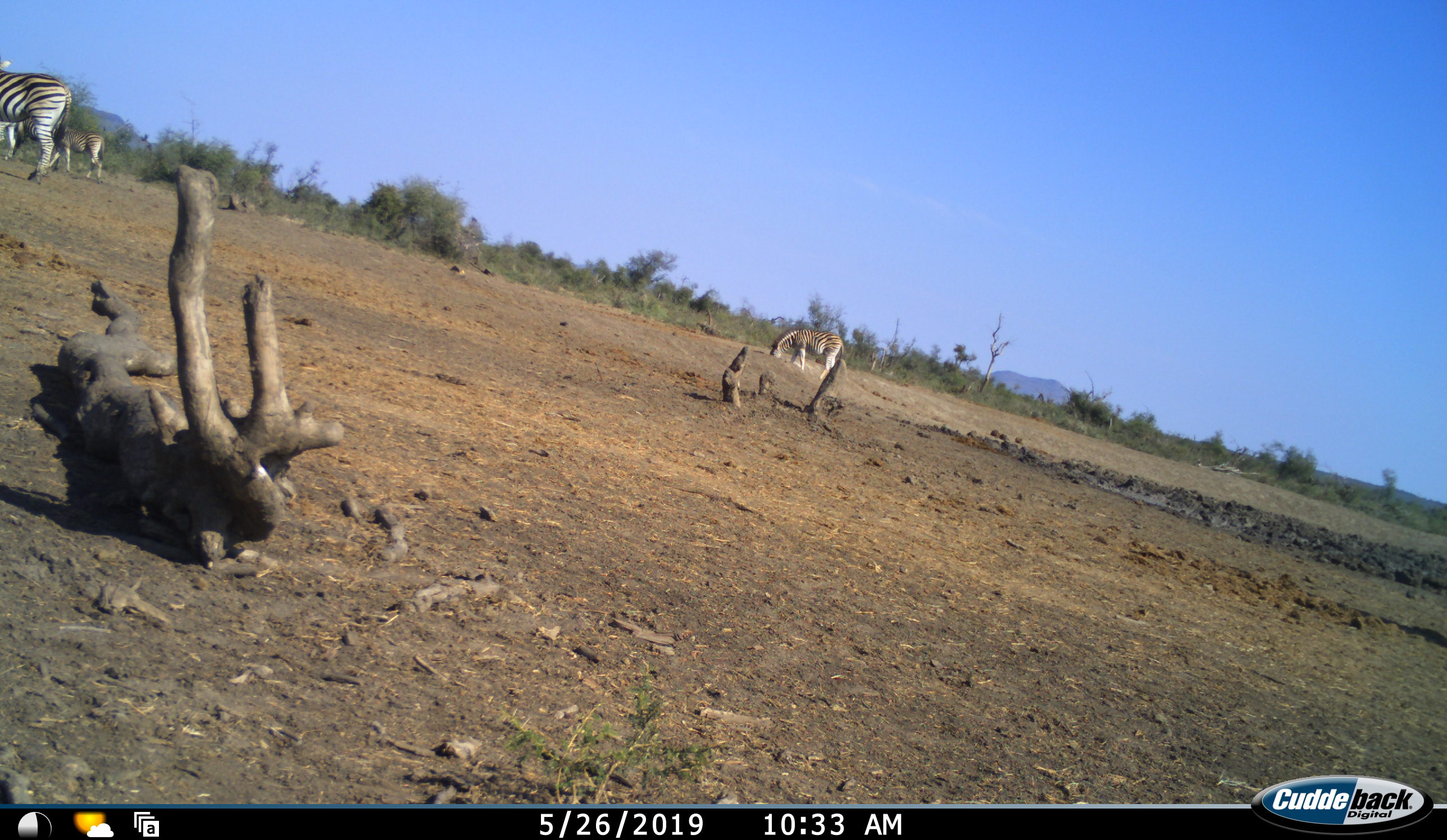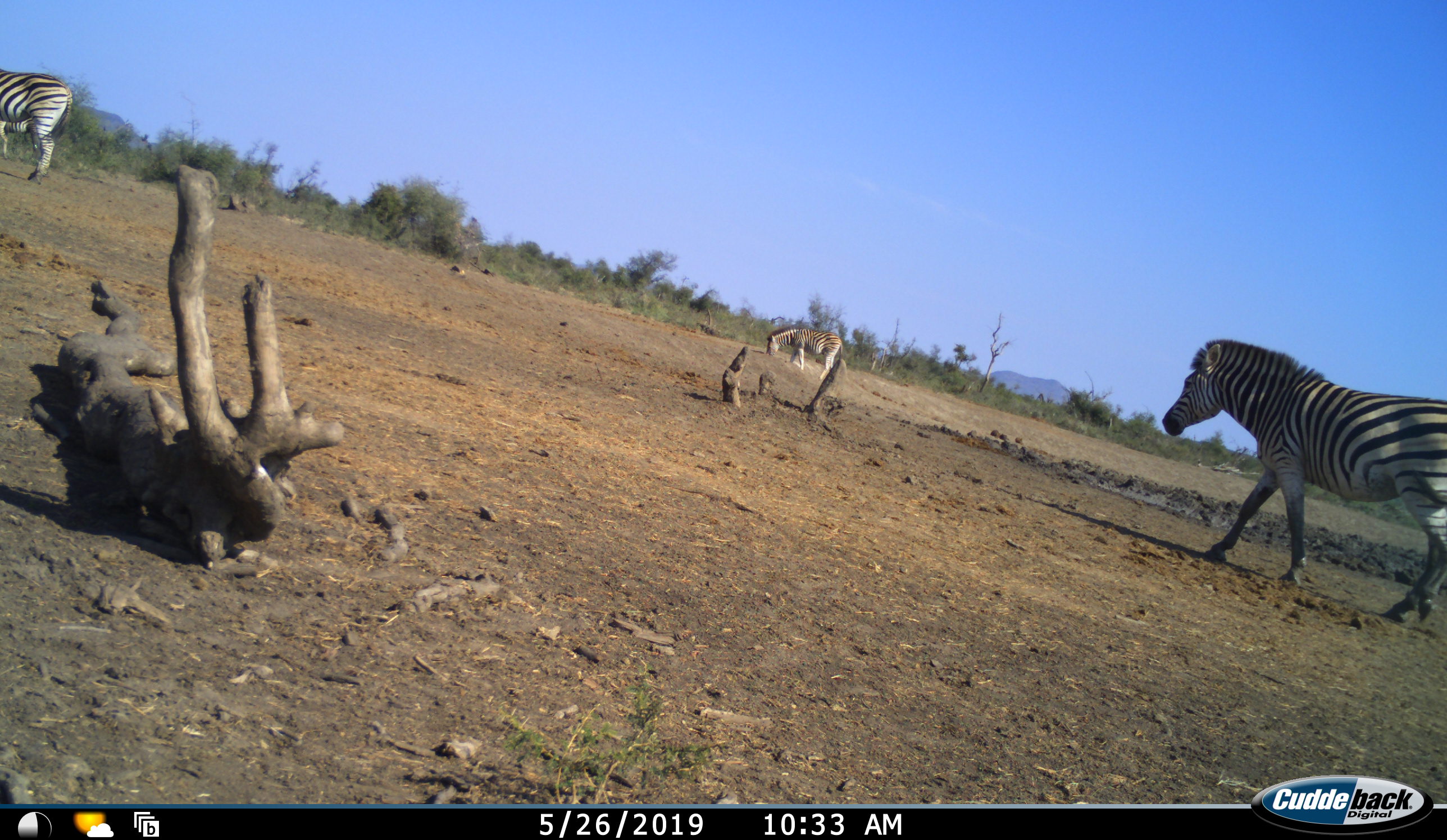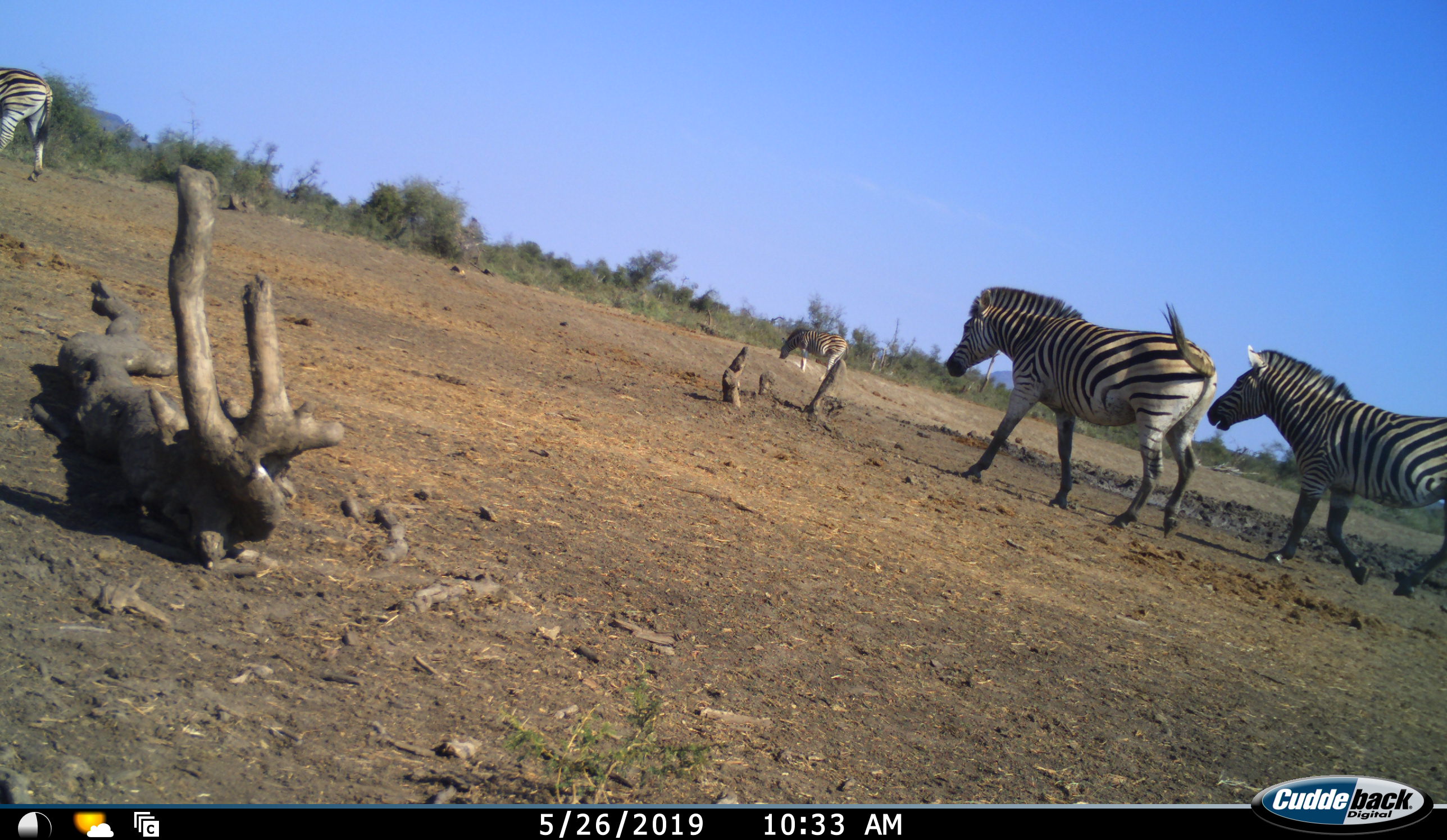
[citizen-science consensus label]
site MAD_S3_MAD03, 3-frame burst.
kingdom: Animalia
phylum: Chordata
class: Mammalia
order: Perissodactyla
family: Equidae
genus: Equus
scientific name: Equus quagga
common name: plains zebra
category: zebraplains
Zebraplains (plains zebra) (Equus quagga), count 4. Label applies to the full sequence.